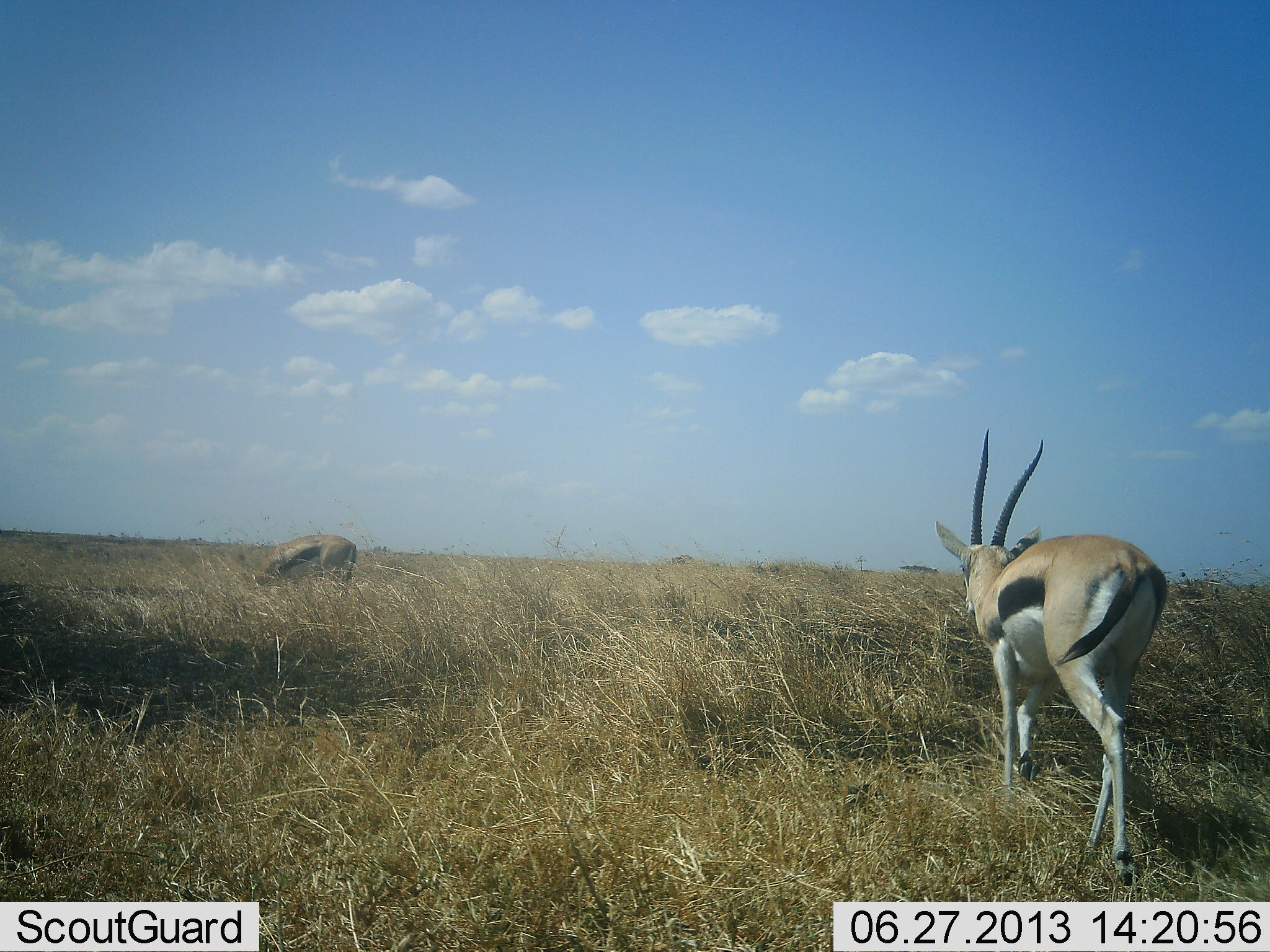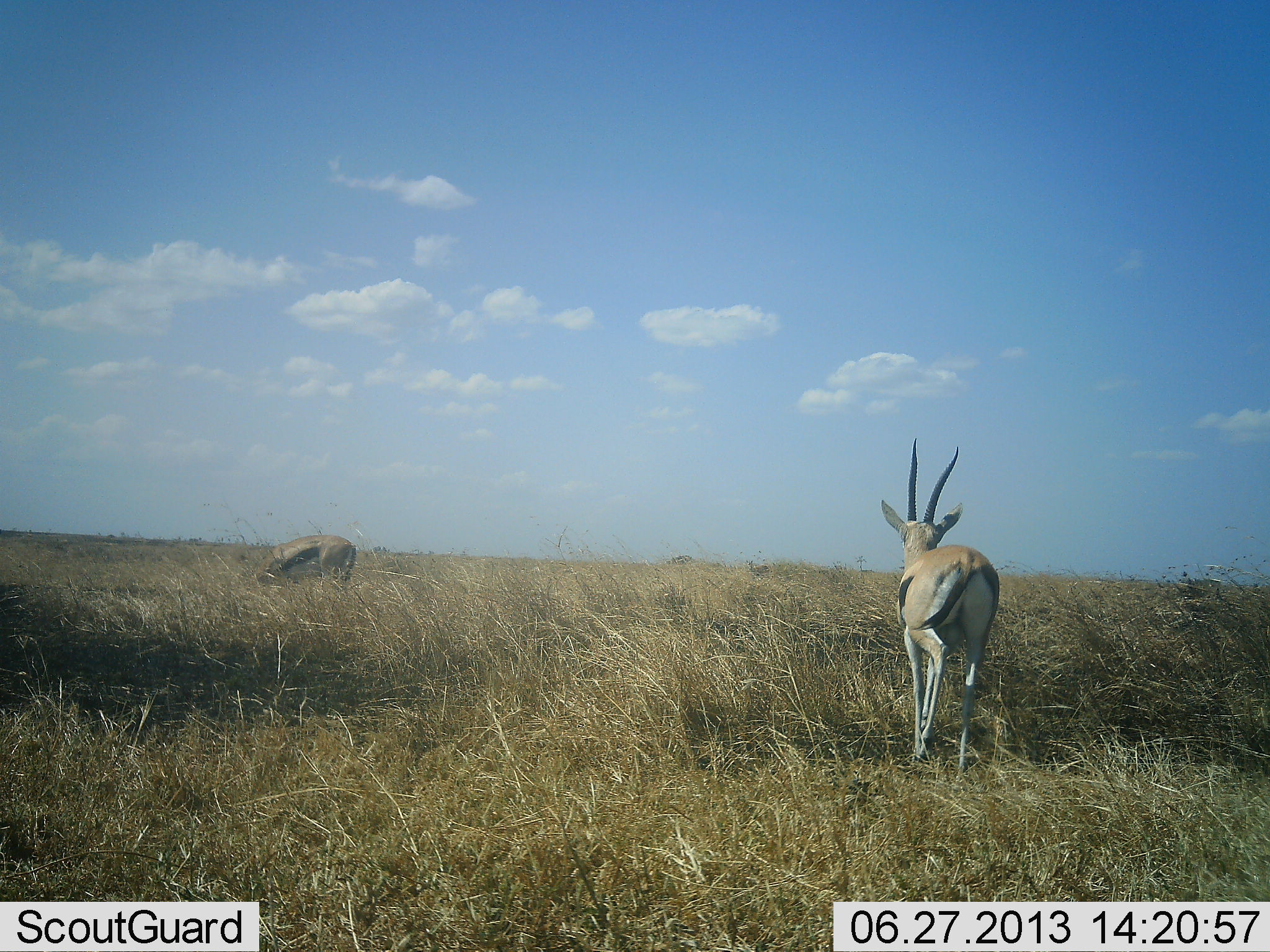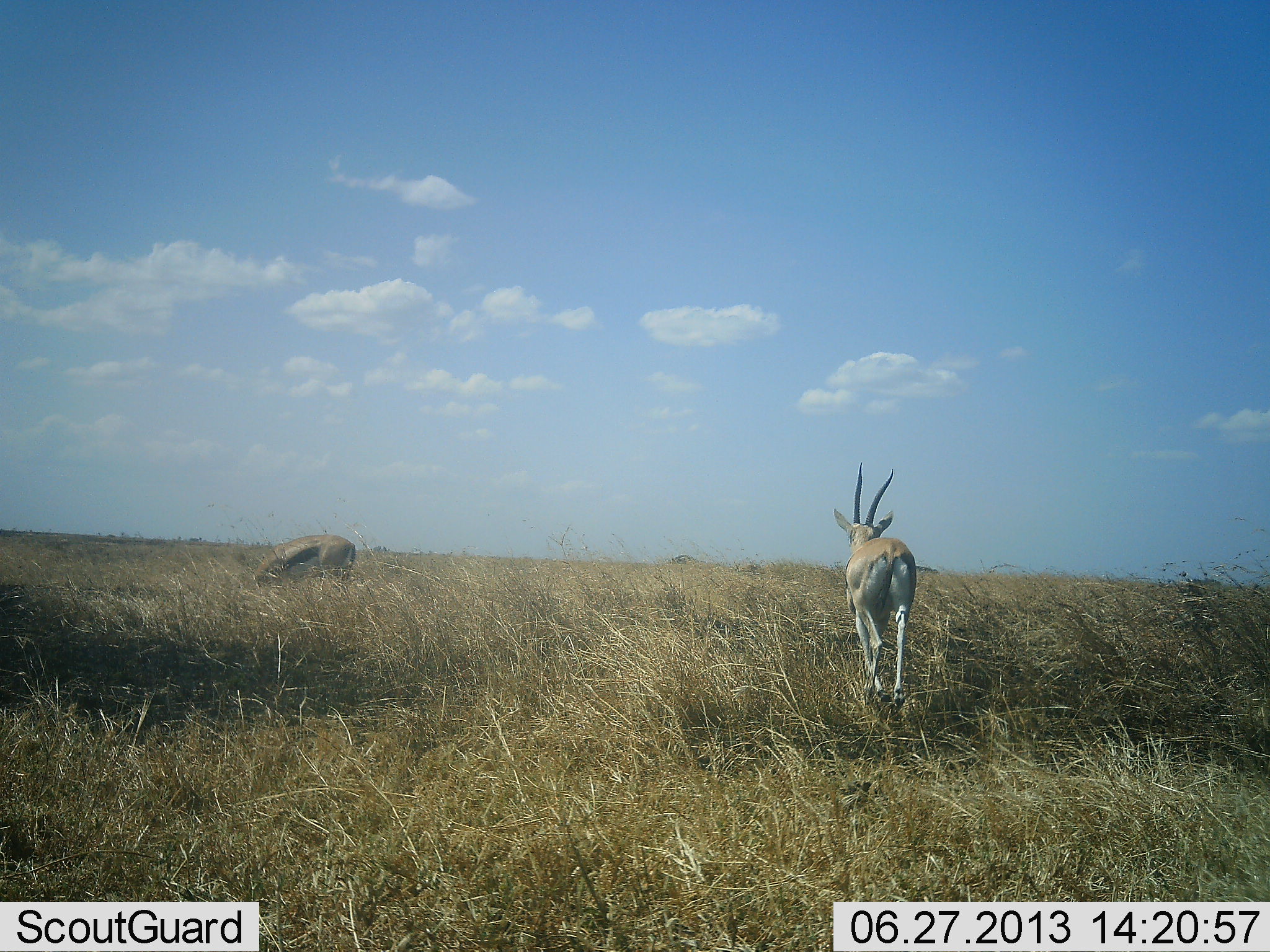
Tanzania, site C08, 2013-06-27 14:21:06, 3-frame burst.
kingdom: Animalia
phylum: Chordata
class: Mammalia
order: Artiodactyla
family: Bovidae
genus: Eudorcas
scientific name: Eudorcas thomsonii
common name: thomson's gazelle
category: gazellethomsons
Gazellethomsons (thomson's gazelle) (Eudorcas thomsonii), count 2. Behavior (volunteer vote fractions): standing 21%, resting 0%, moving 89%, interacting 0%. Young present (vote fraction): 0%. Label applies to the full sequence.